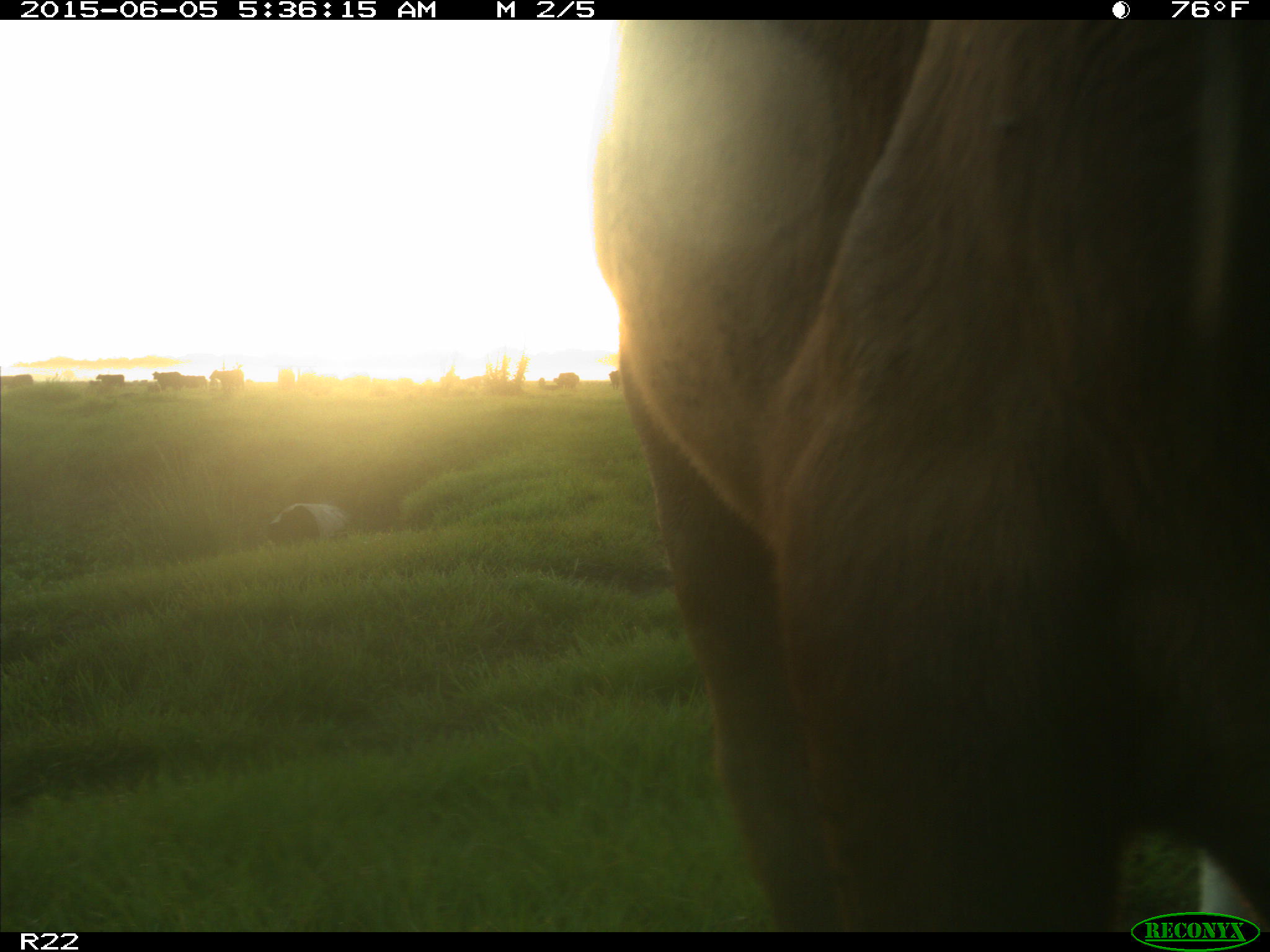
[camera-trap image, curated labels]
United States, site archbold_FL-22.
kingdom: Animalia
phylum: Chordata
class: Mammalia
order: Artiodactyla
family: Bovidae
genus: Bos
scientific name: Bos taurus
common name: domestic cow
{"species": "Bos taurus (domestic cow)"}